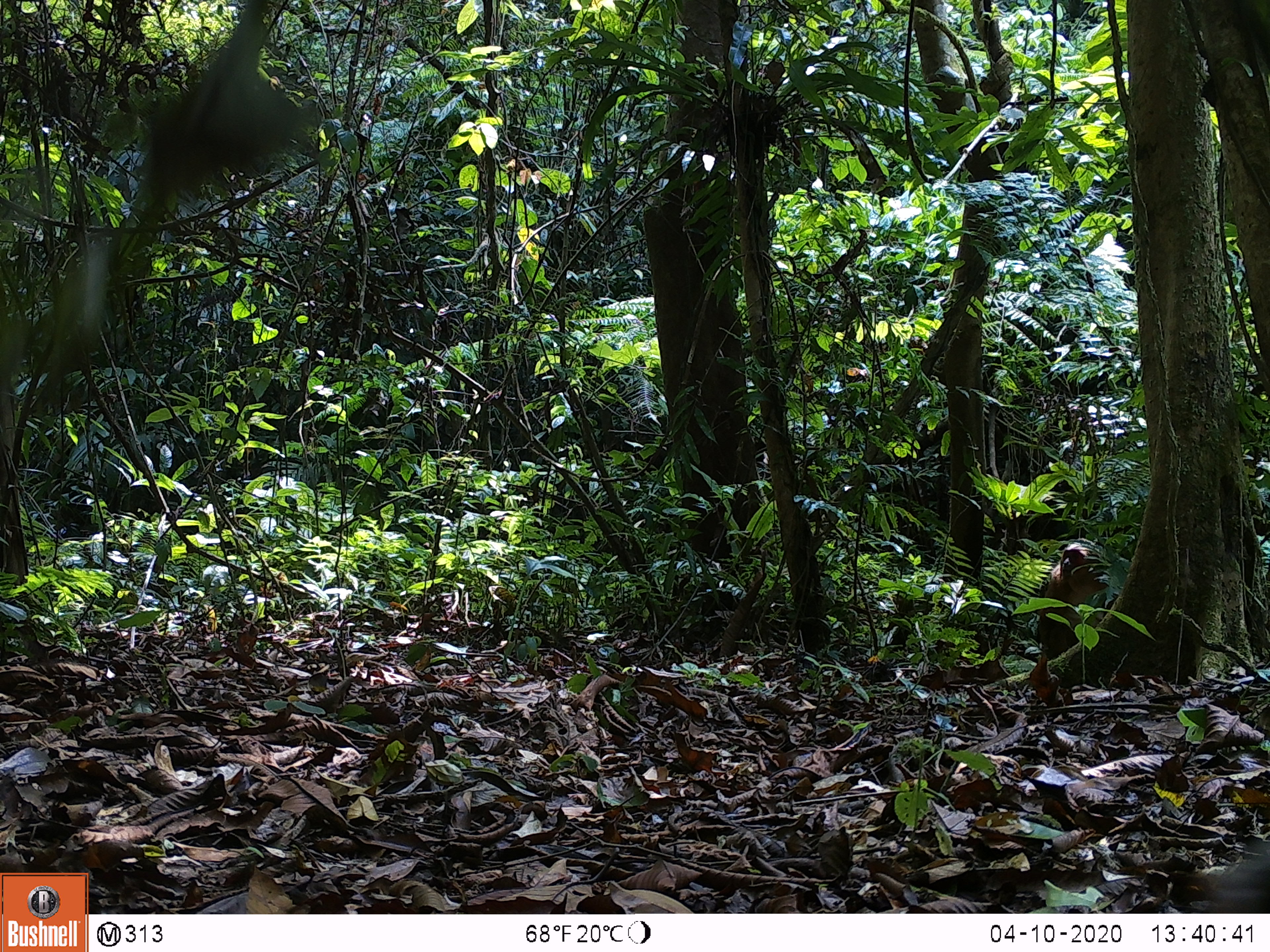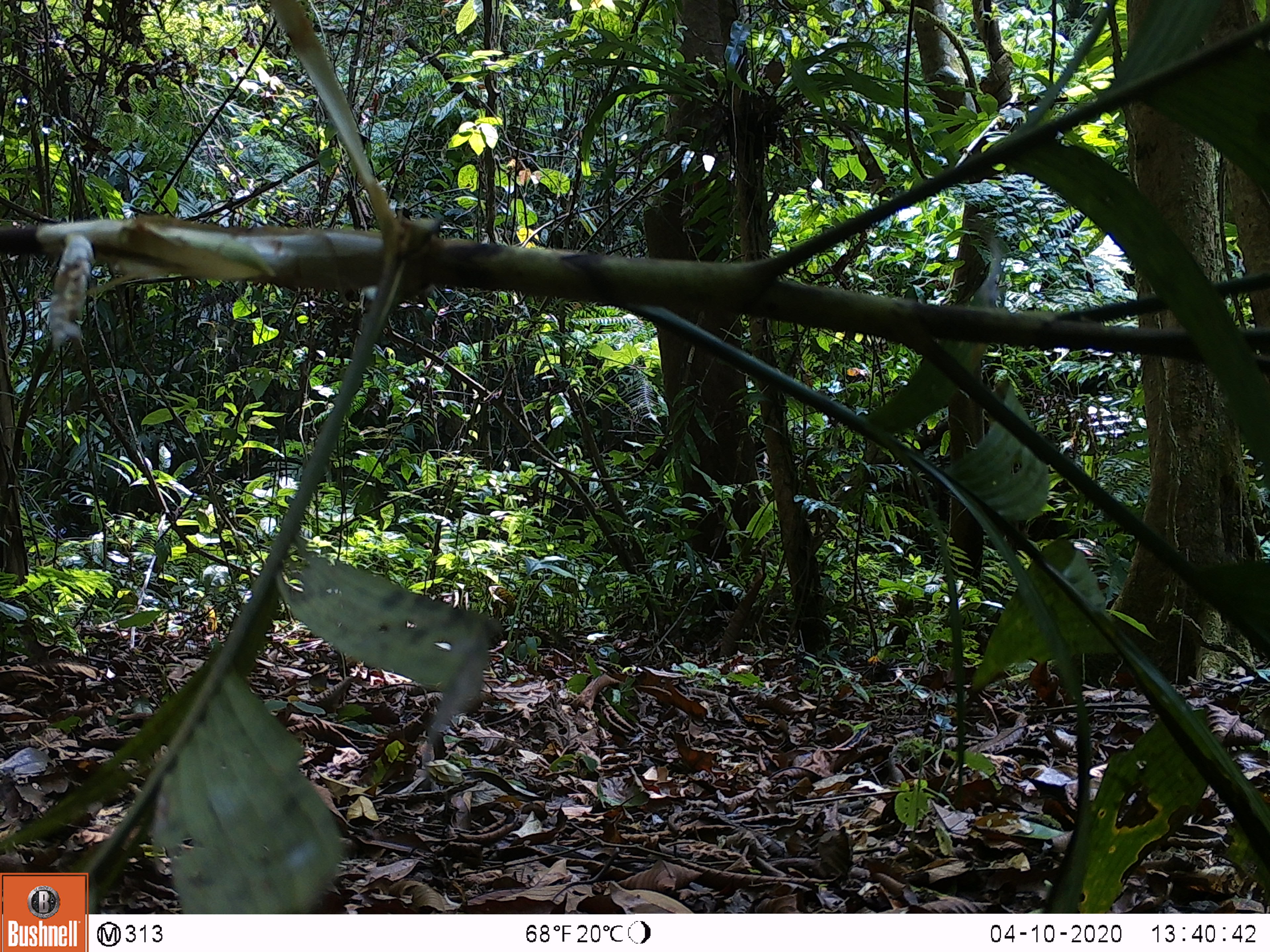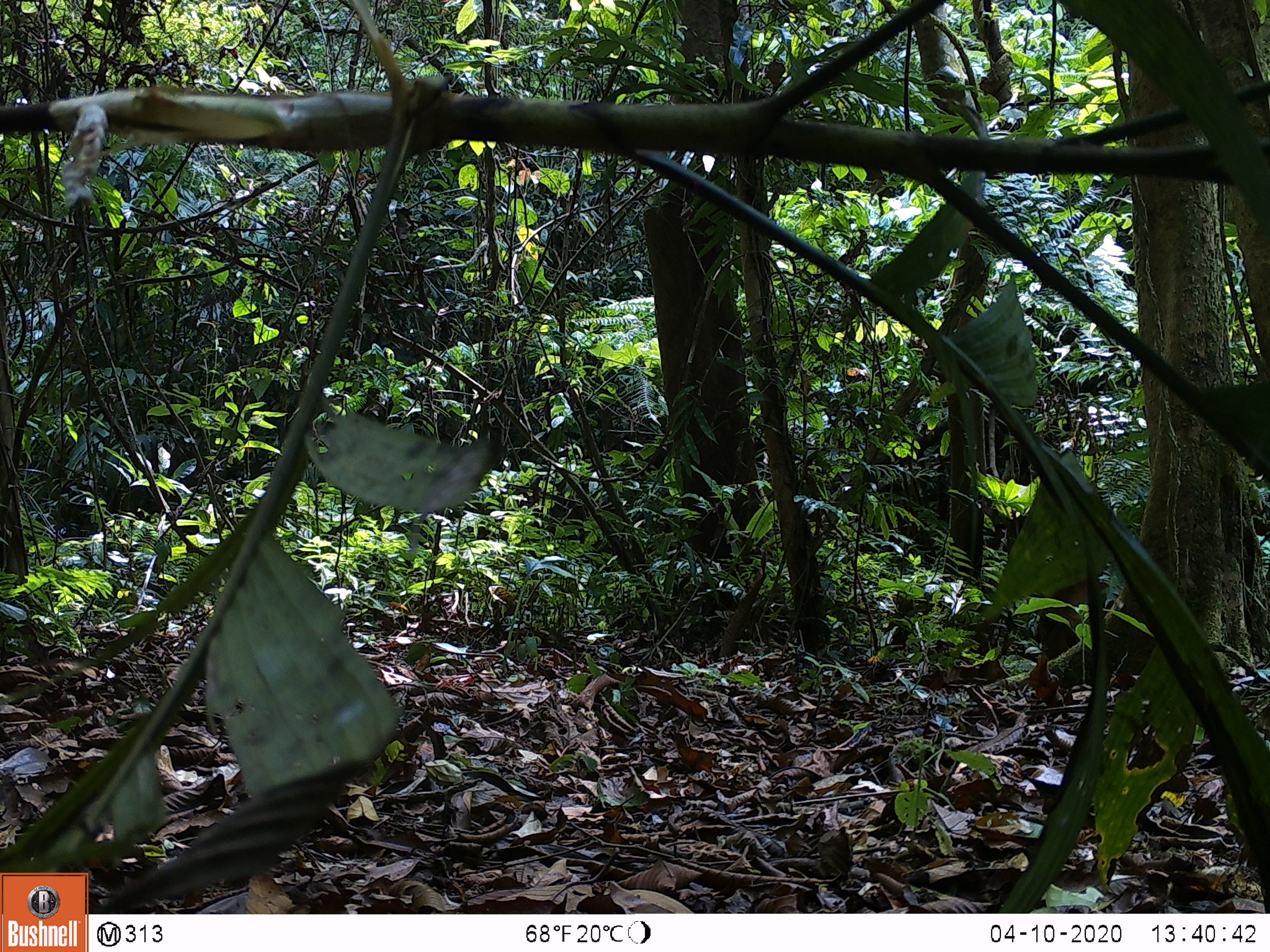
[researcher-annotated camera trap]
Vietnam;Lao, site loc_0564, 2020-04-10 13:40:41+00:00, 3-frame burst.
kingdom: Animalia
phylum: Chordata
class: Mammalia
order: Primates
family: Cercopithecidae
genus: Macaca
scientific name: Macaca arctoides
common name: stump-tailed macaque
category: stump tailed macaque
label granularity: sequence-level